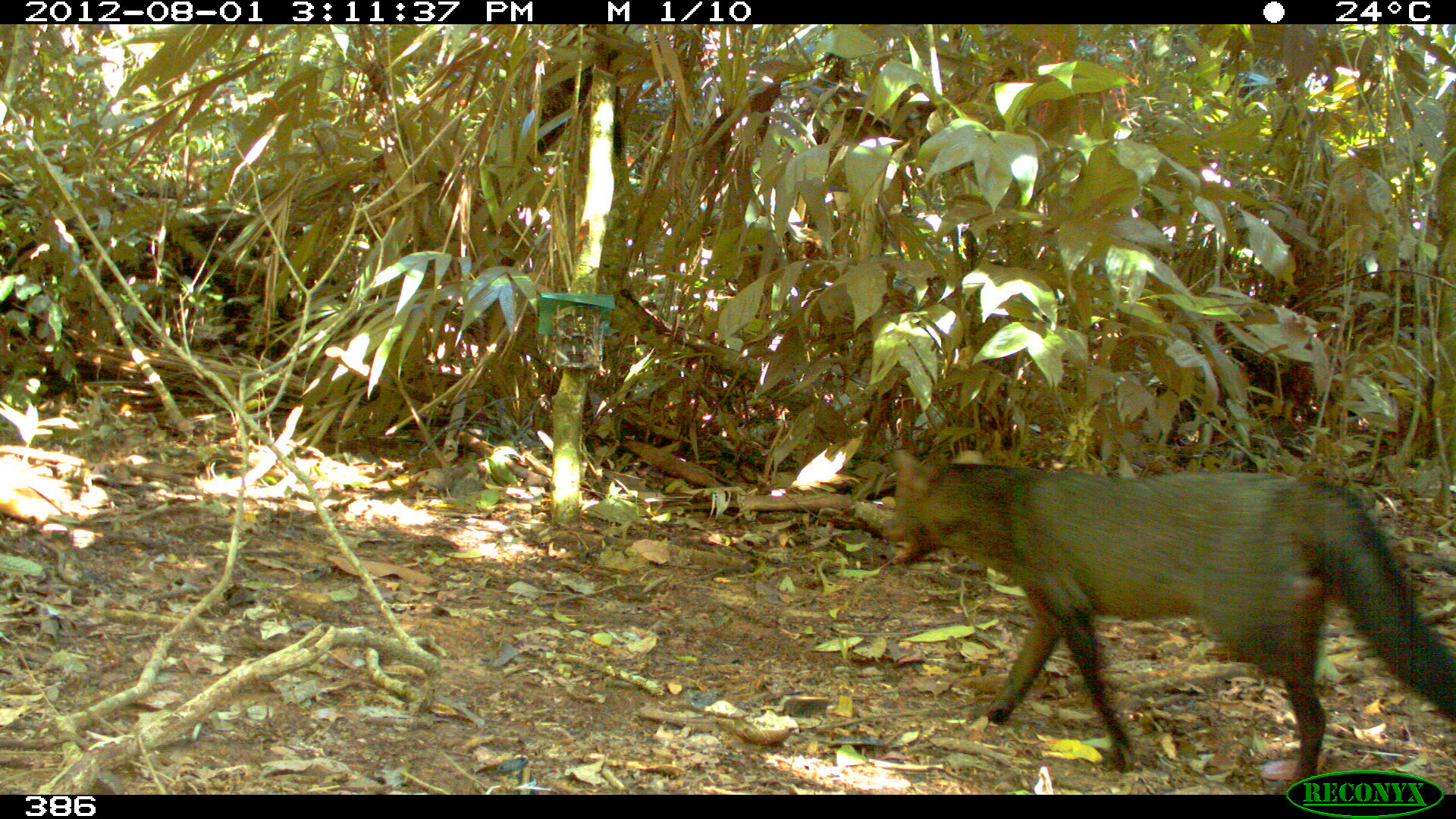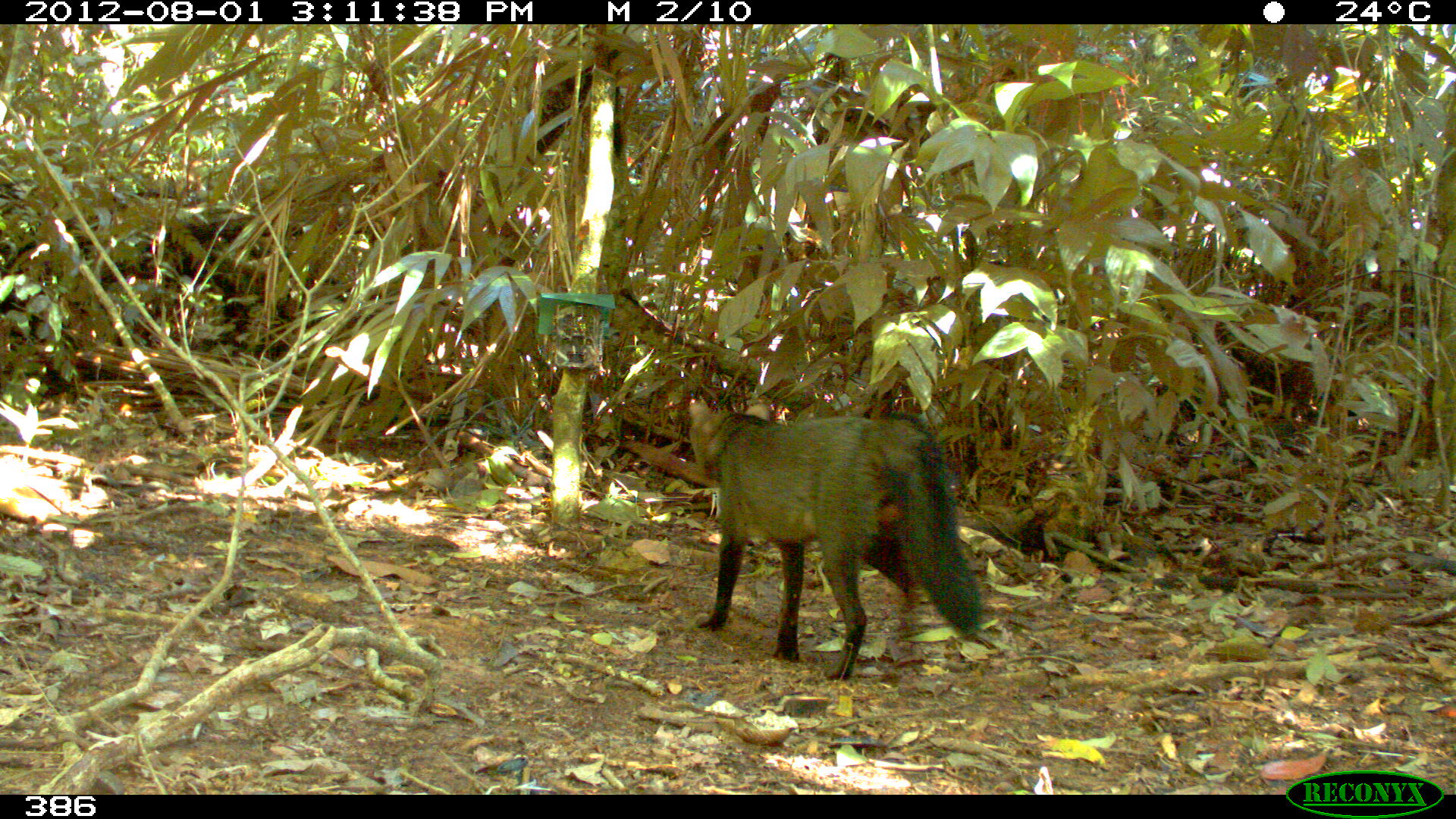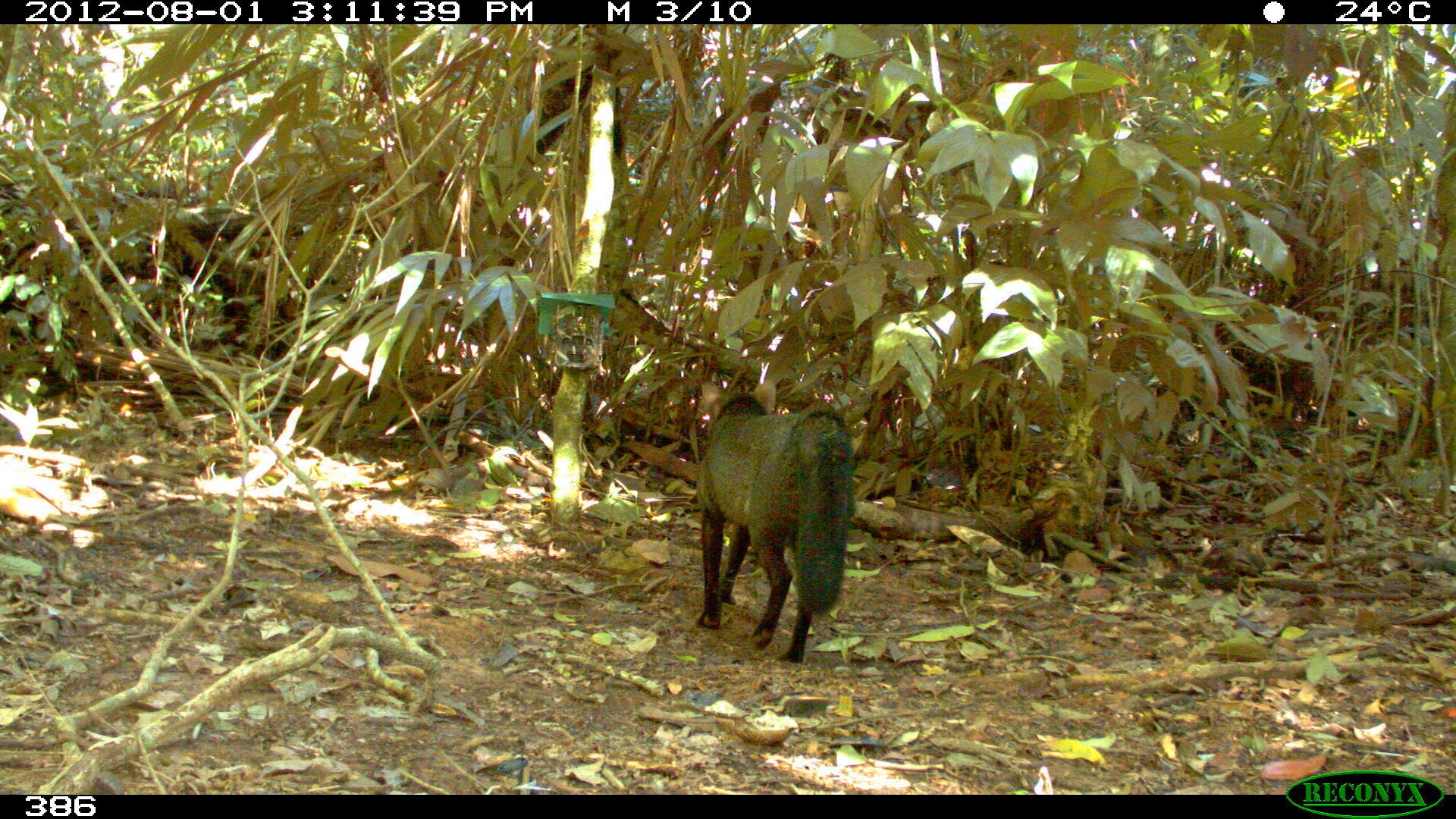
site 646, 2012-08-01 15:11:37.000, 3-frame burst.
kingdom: Animalia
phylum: Chordata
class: Mammalia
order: Carnivora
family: Canidae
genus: Atelocynus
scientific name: Atelocynus microtis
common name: short-eared dog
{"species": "Atelocynus microtis (short-eared dog)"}